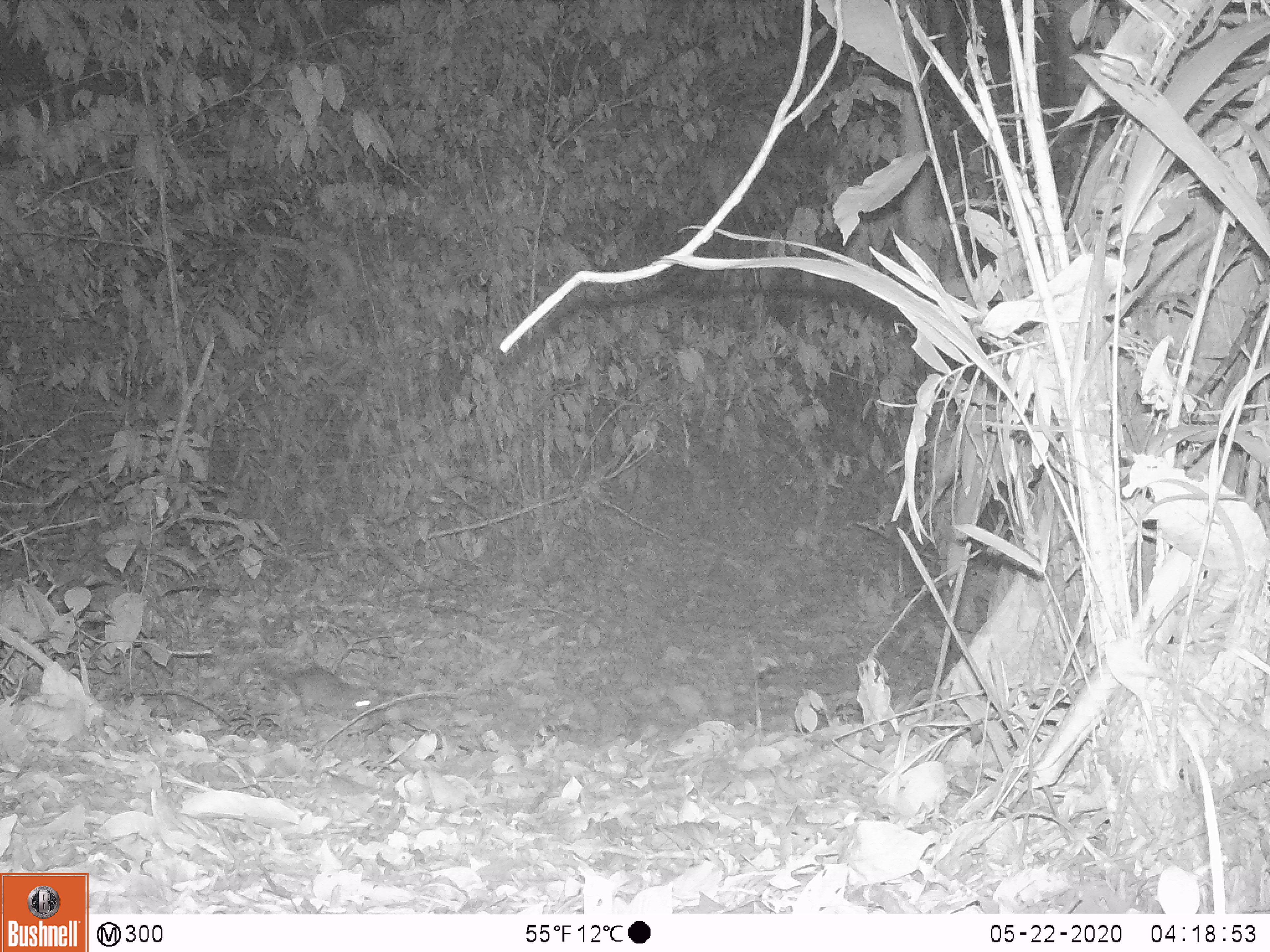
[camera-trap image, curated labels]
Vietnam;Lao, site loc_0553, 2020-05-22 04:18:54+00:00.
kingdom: Animalia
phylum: Chordata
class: Mammalia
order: Rodentia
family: Muridae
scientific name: Muridae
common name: old-world mice and rats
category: unidentified murid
Unidentified murid (old-world mice and rats) (Muridae). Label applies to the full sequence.